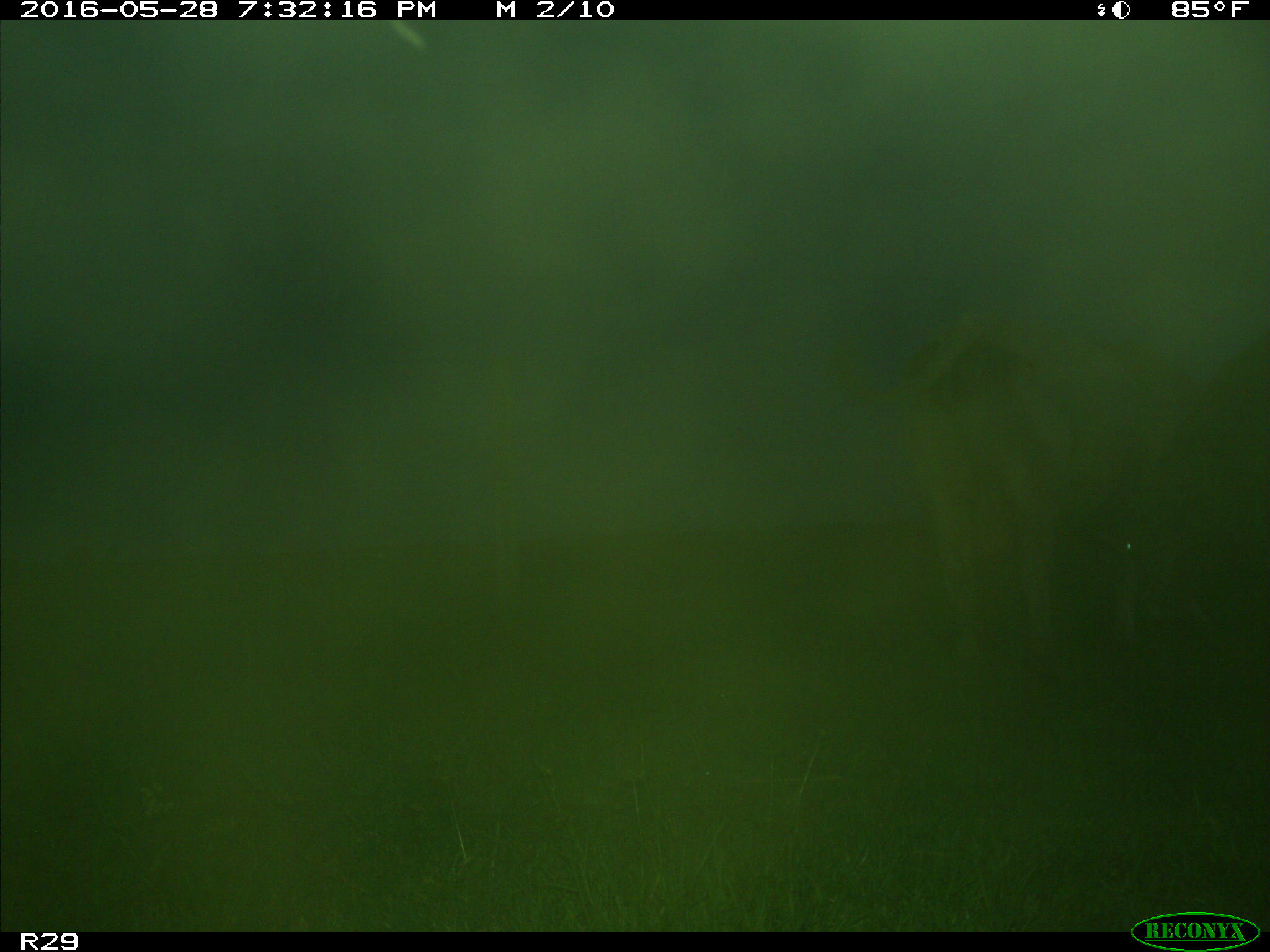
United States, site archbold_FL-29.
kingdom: Animalia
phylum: Chordata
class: Mammalia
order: Artiodactyla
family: Bovidae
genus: Bos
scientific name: Bos taurus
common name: domestic cow